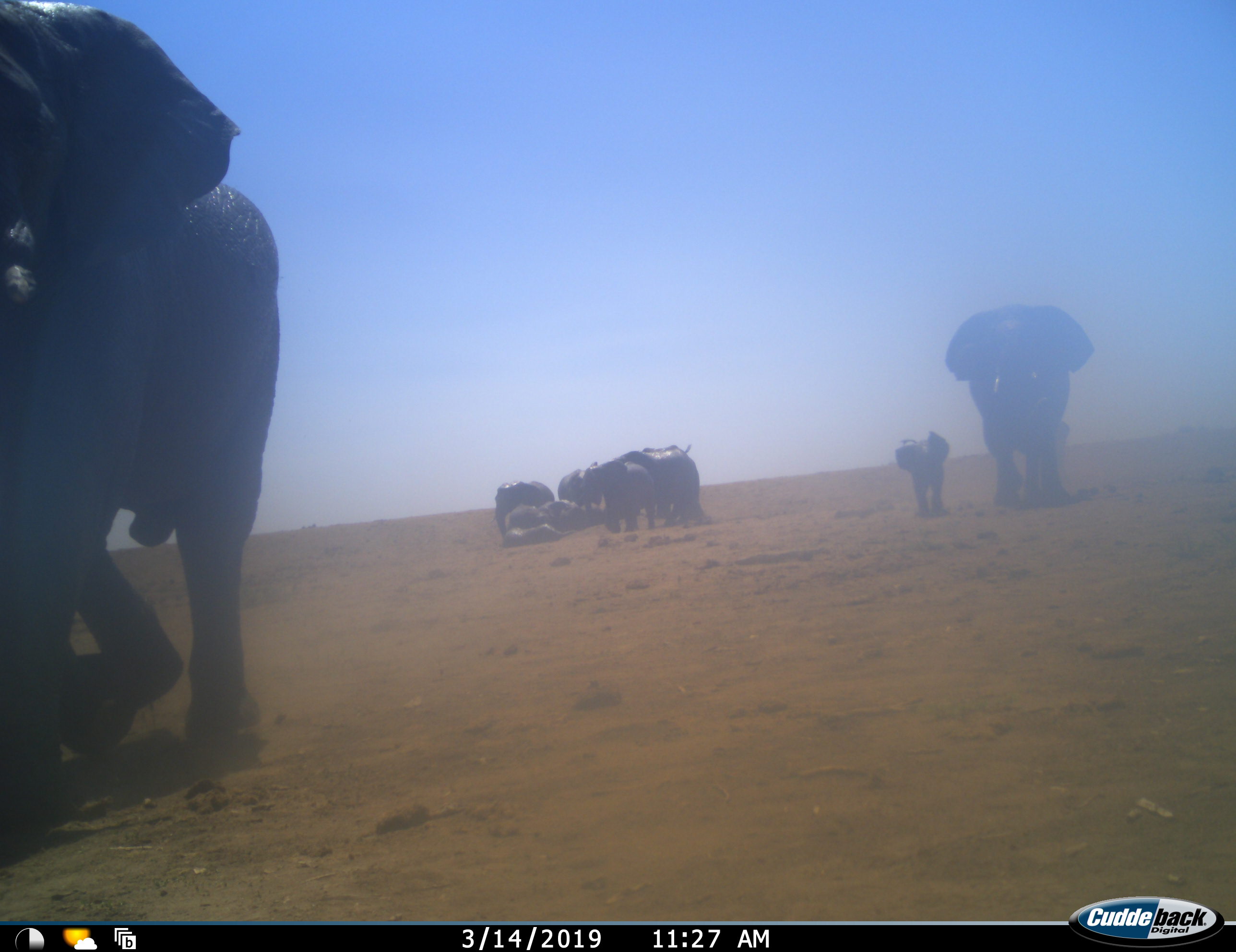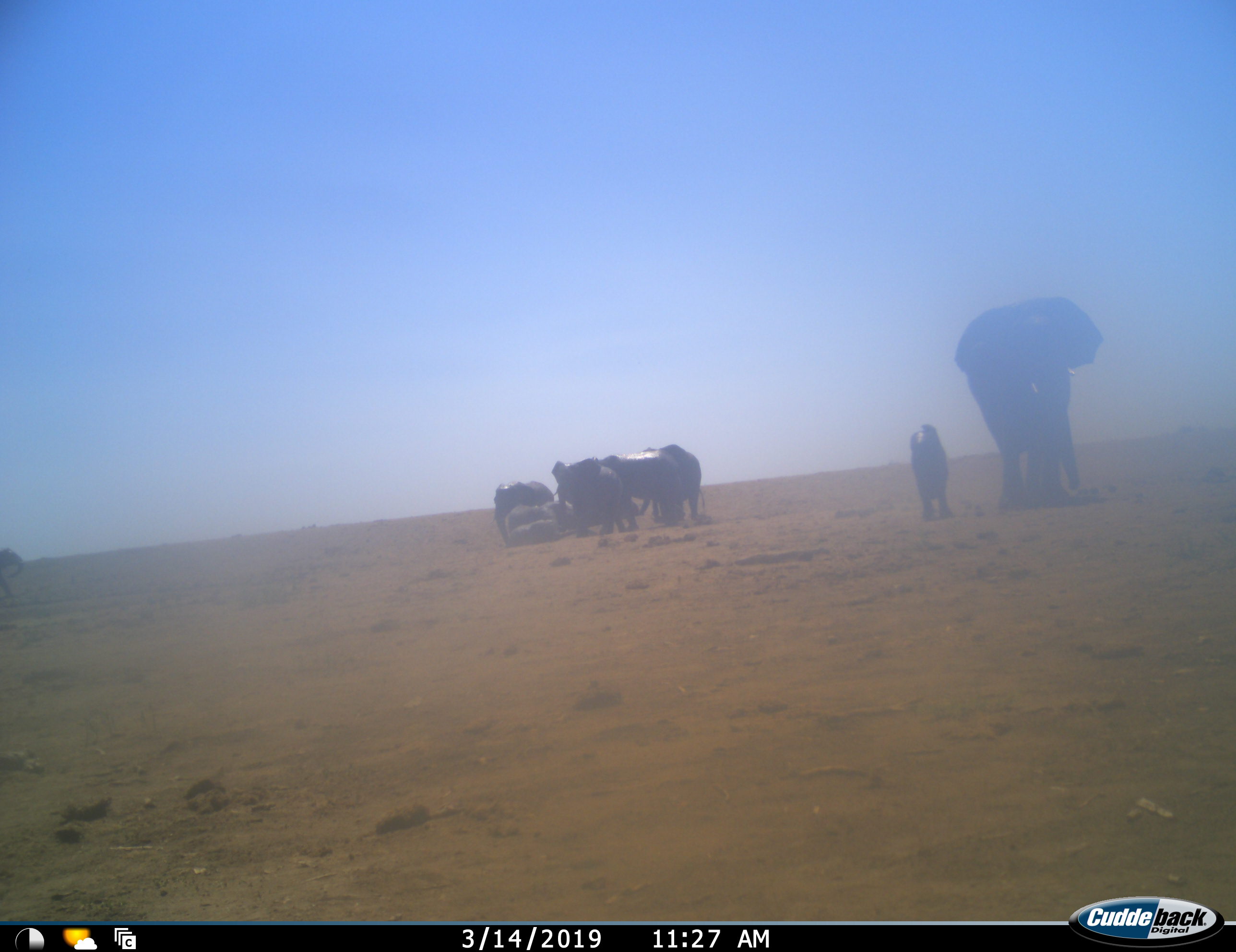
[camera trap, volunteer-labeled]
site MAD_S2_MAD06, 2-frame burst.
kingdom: Animalia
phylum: Chordata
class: Mammalia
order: Proboscidea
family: Elephantidae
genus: Loxodonta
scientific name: Loxodonta africana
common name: african bush elephant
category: elephant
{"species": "elephant (african bush elephant) (Loxodonta africana)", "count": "10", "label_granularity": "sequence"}